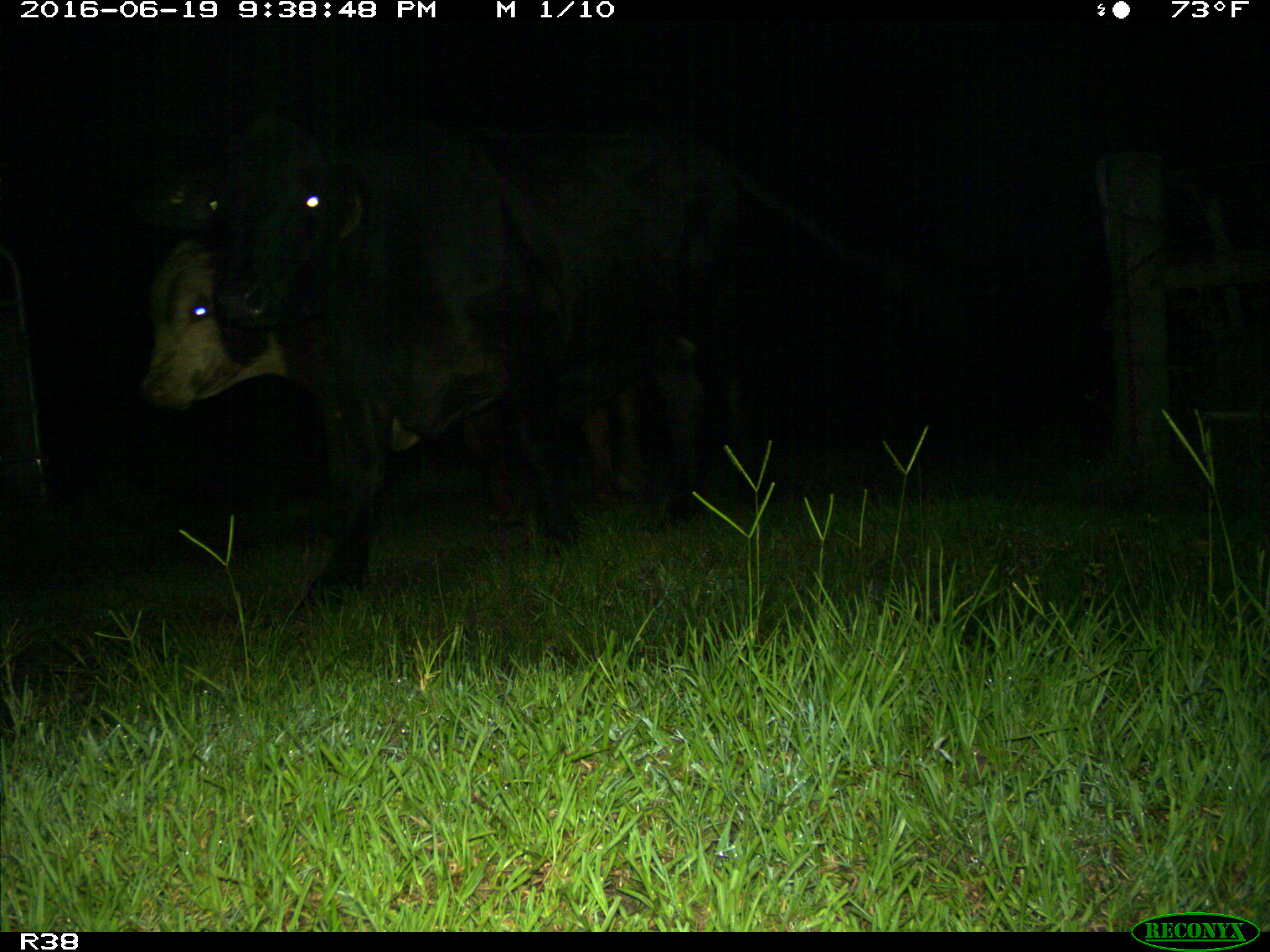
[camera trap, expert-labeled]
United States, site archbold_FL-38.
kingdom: Animalia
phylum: Chordata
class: Mammalia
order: Artiodactyla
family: Bovidae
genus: Bos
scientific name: Bos taurus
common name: domestic cow